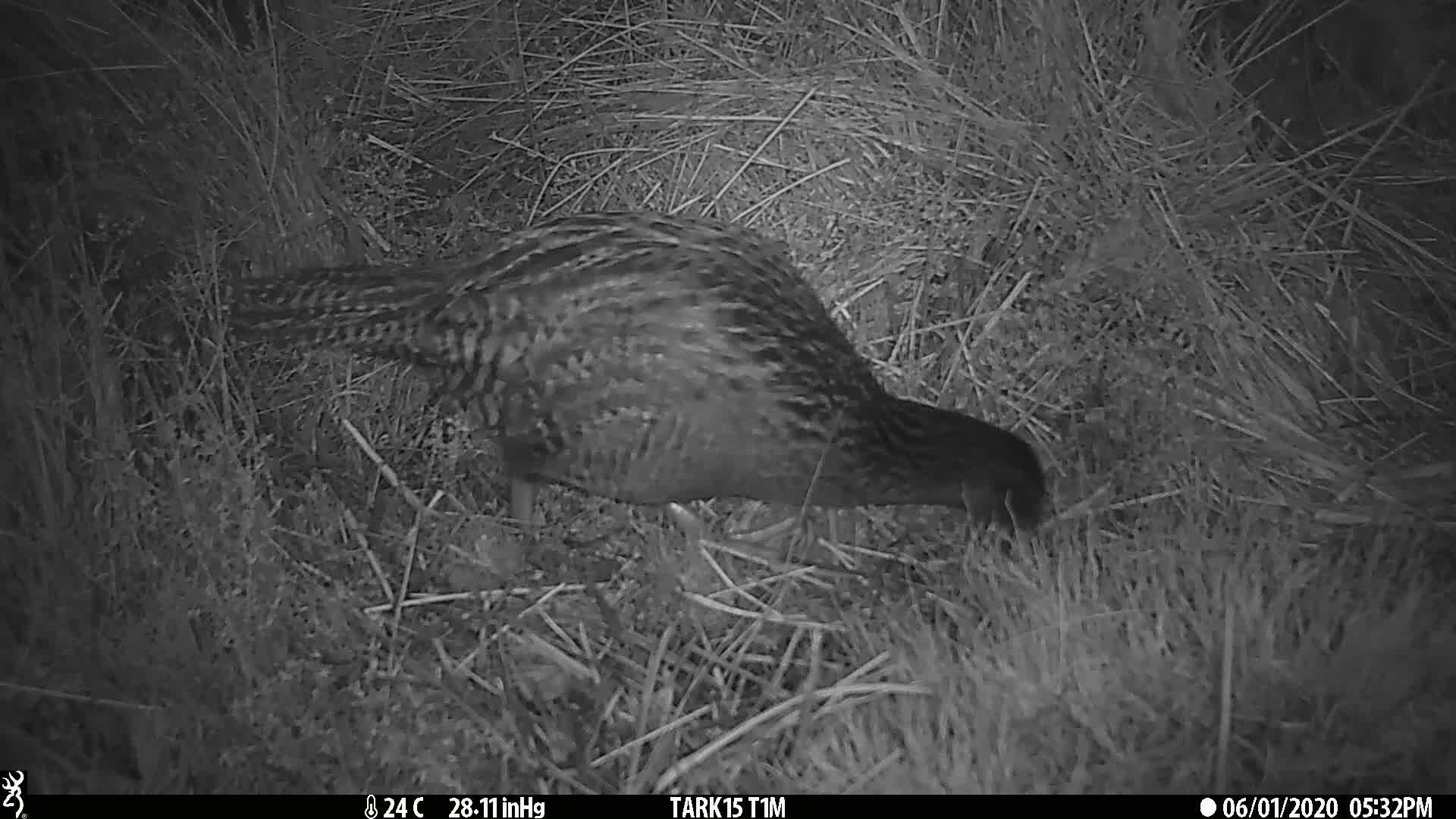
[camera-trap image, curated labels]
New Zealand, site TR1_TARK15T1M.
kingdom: Animalia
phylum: Chordata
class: Aves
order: Gruiformes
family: Rallidae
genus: Gallirallus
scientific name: Gallirallus australis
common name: weka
Weka (Gallirallus australis).